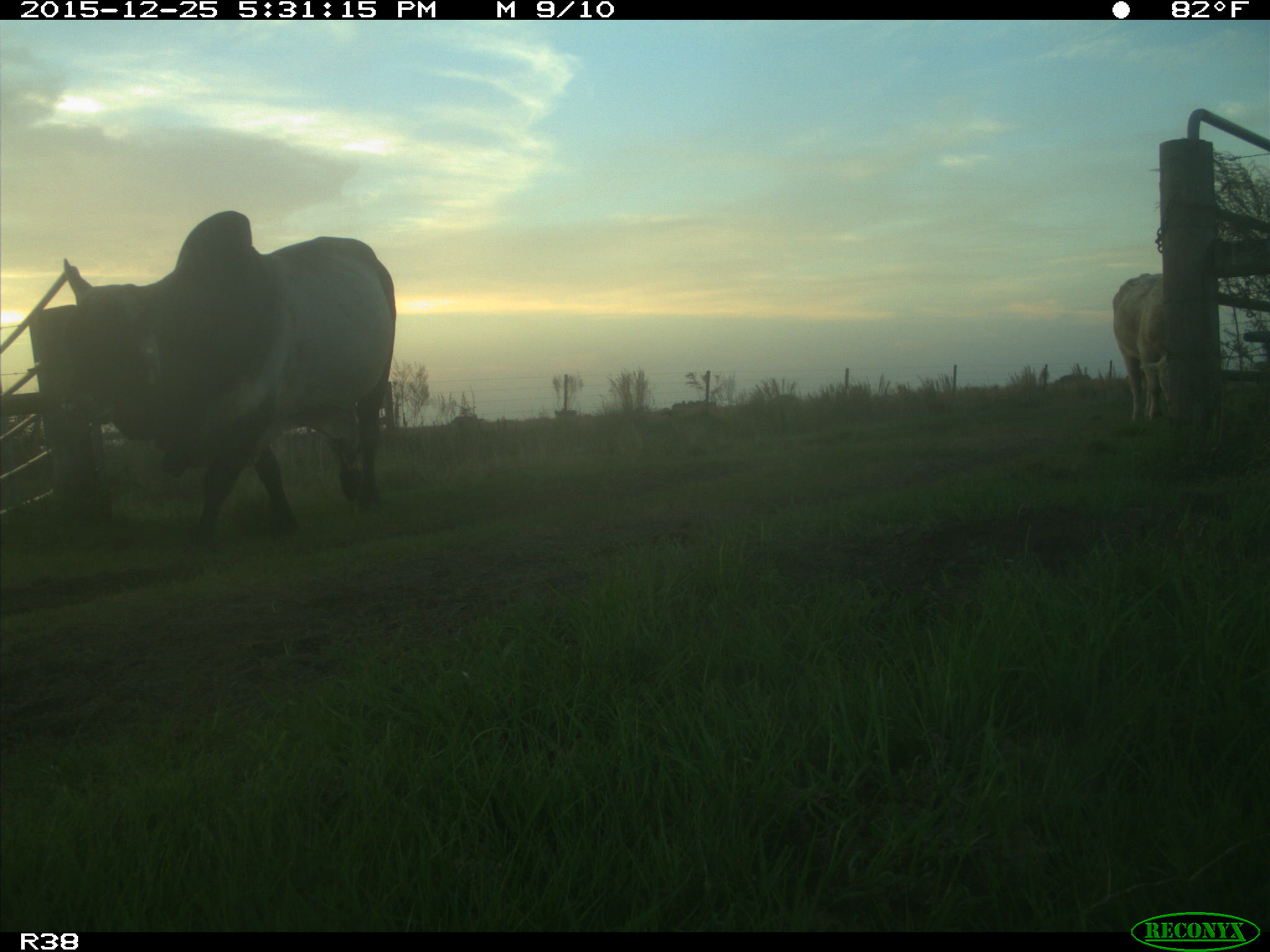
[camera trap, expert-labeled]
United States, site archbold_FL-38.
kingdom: Animalia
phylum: Chordata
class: Mammalia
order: Artiodactyla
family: Bovidae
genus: Bos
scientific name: Bos taurus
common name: domestic cow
Bos taurus (domestic cow).